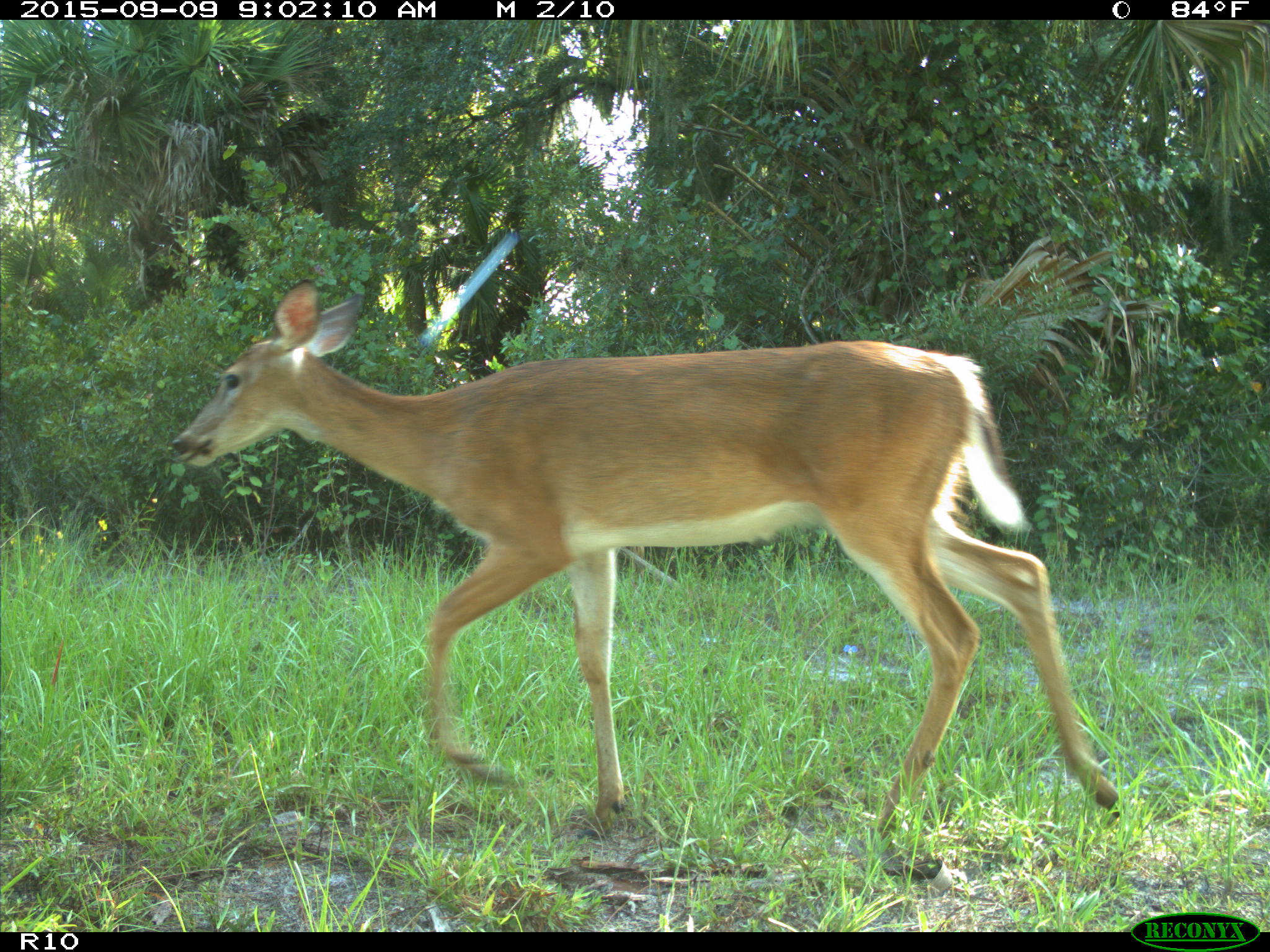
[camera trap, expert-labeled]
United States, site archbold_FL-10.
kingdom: Animalia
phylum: Chordata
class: Mammalia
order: Artiodactyla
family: Cervidae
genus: Odocoileus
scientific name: Odocoileus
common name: deer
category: unidentified deer